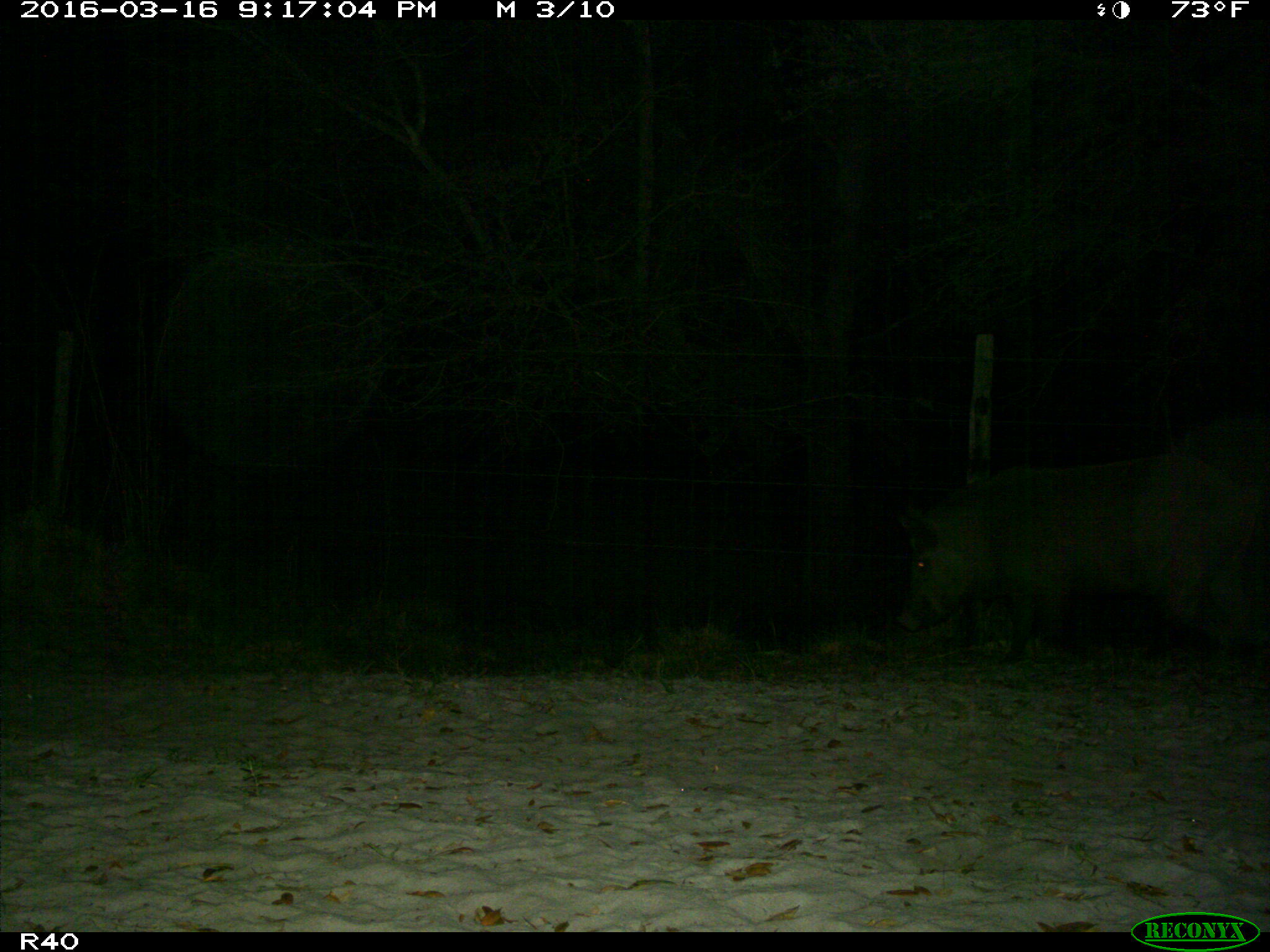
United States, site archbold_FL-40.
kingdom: Animalia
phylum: Chordata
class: Mammalia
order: Artiodactyla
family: Suidae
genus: Sus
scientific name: Sus scrofa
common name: wild boar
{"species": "Sus scrofa (wild boar)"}